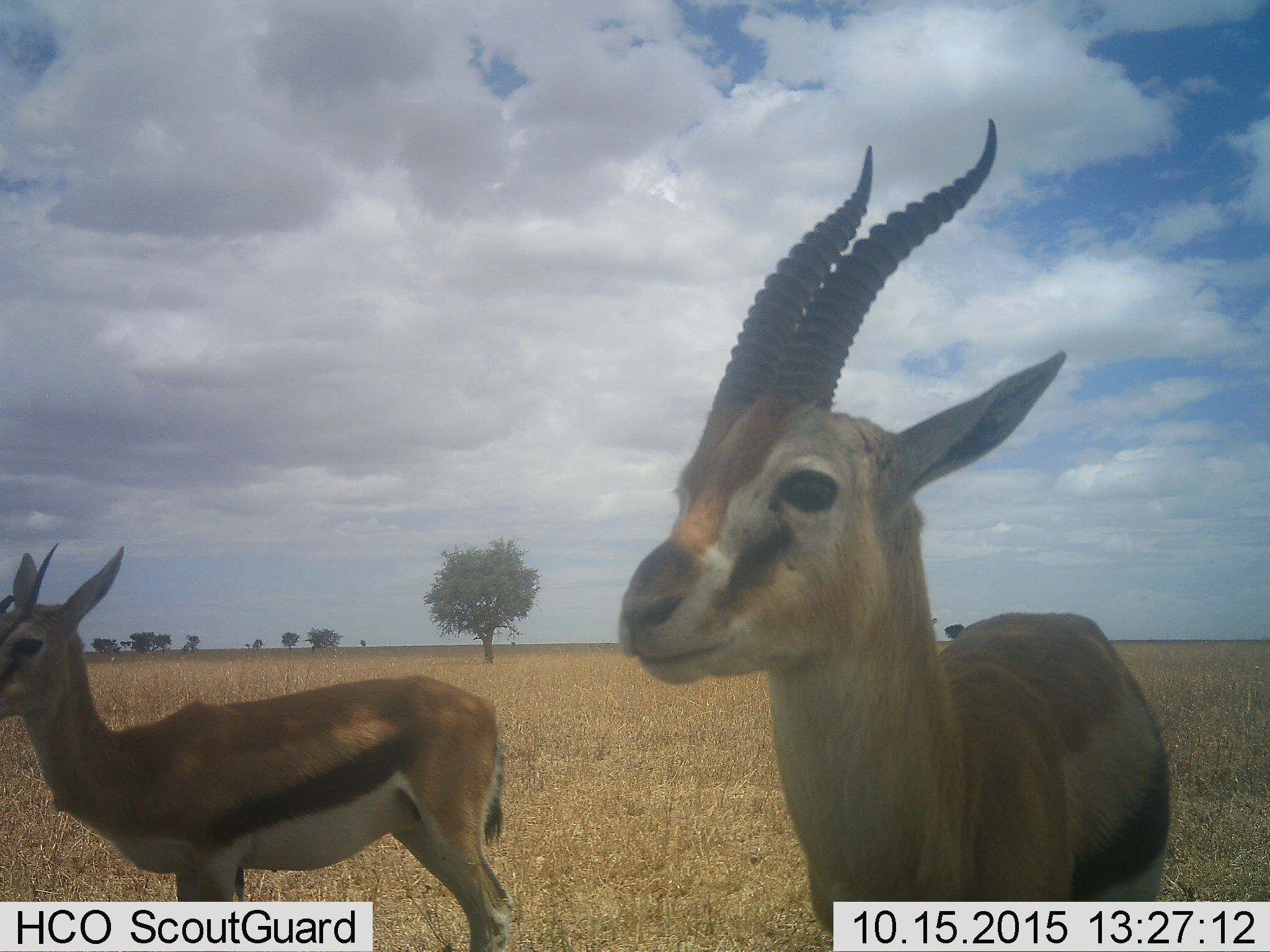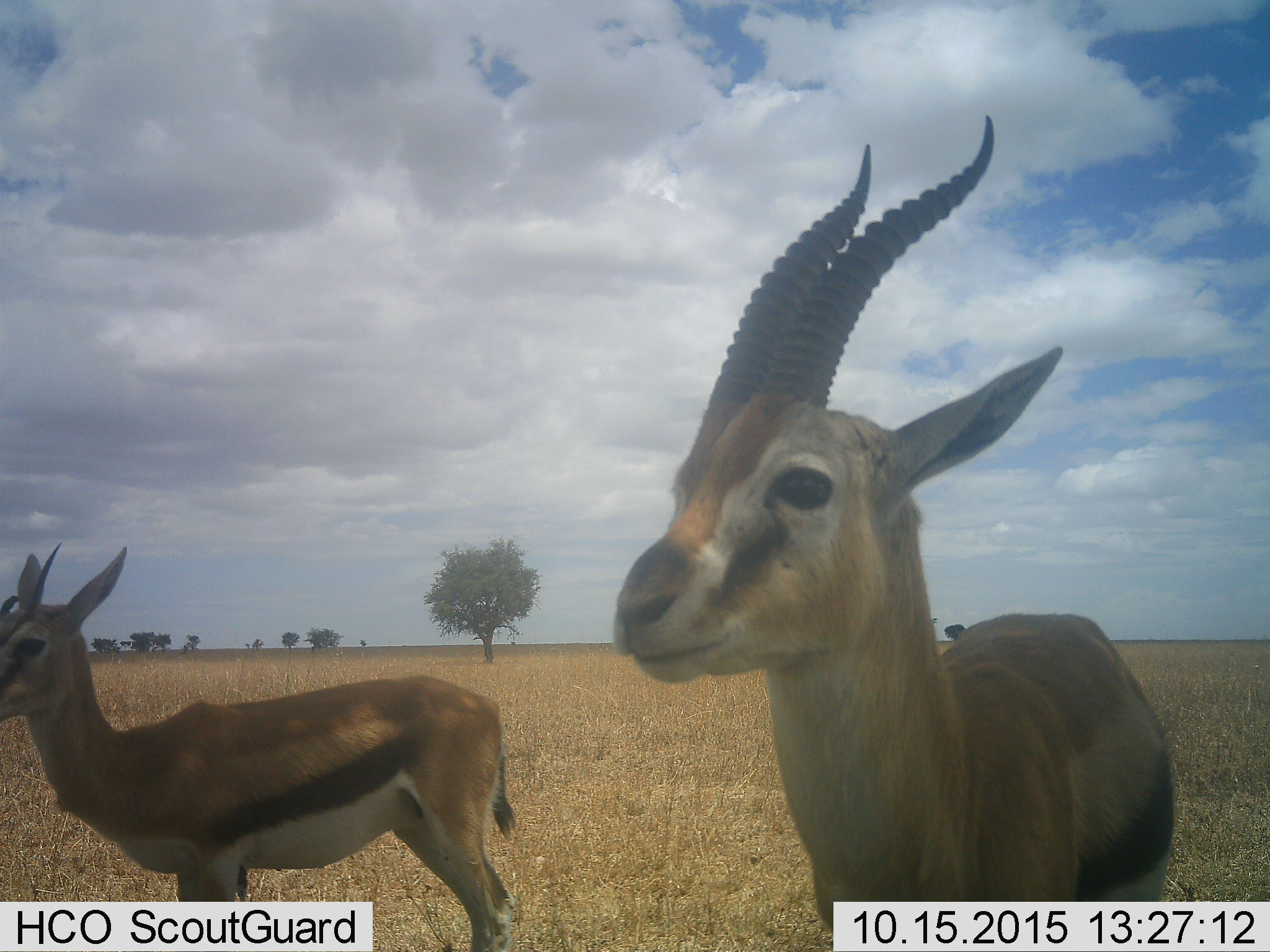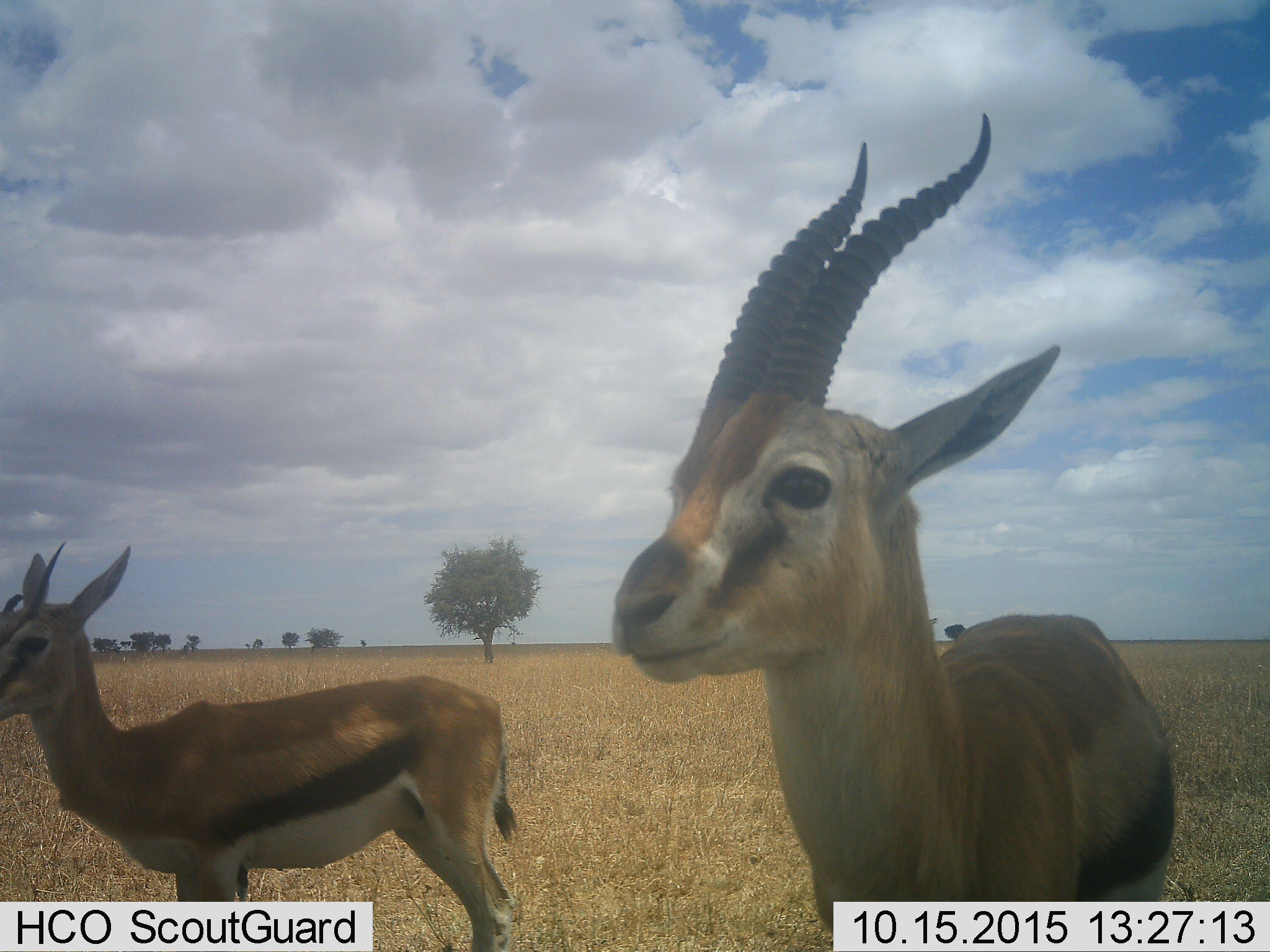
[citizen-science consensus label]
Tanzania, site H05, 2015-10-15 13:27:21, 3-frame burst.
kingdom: Animalia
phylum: Chordata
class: Mammalia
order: Artiodactyla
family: Bovidae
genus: Eudorcas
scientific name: Eudorcas thomsonii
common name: thomson's gazelle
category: gazellethomsons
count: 2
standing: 100%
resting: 0%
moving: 0%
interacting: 0%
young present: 0%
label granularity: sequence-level